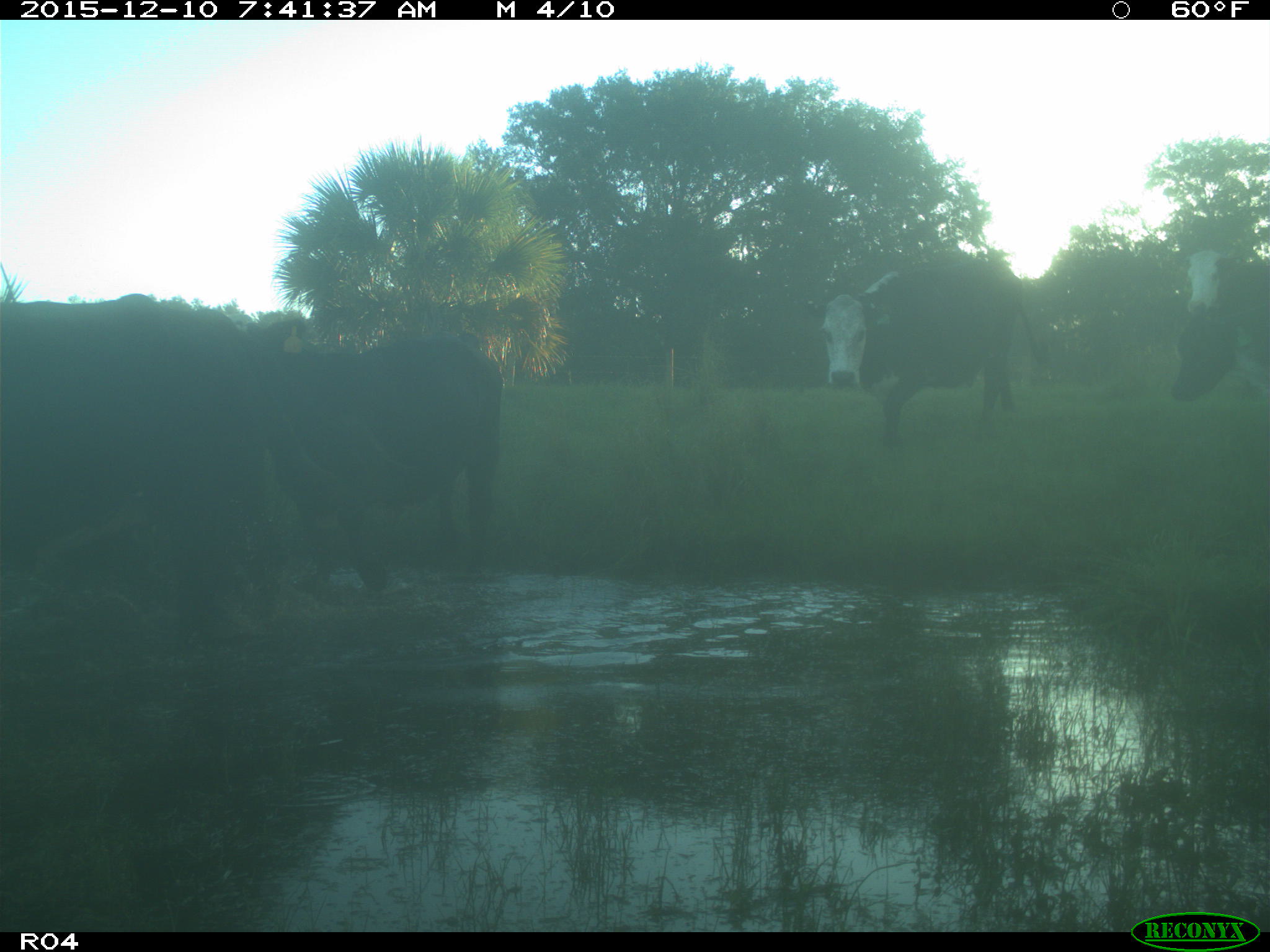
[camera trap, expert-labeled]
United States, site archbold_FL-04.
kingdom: Animalia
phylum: Chordata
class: Mammalia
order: Artiodactyla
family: Bovidae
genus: Bos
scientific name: Bos taurus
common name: domestic cow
Bos taurus (domestic cow).